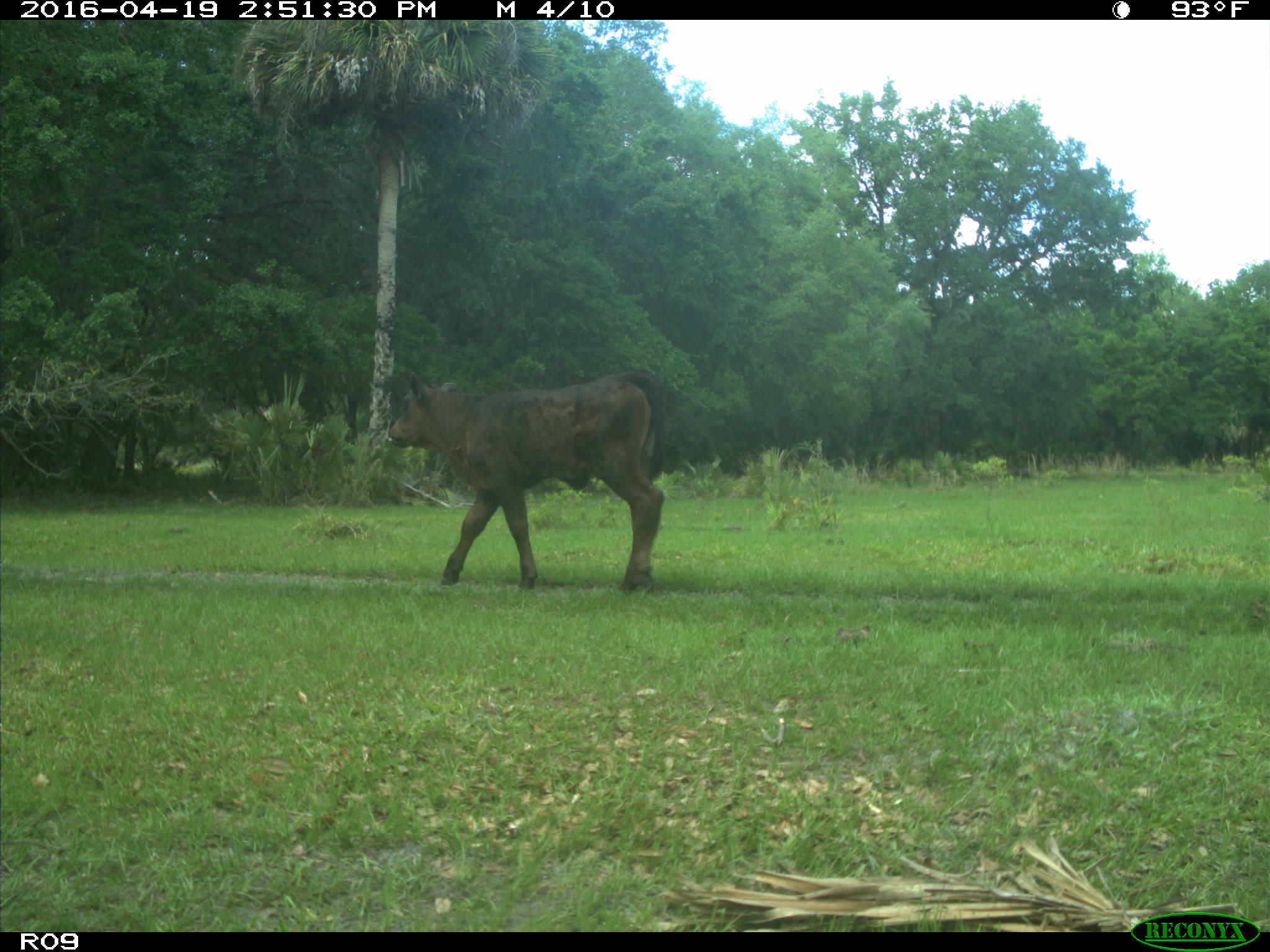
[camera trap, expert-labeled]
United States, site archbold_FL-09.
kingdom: Animalia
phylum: Chordata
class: Mammalia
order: Artiodactyla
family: Bovidae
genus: Bos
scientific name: Bos taurus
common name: domestic cow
Bos taurus (domestic cow).